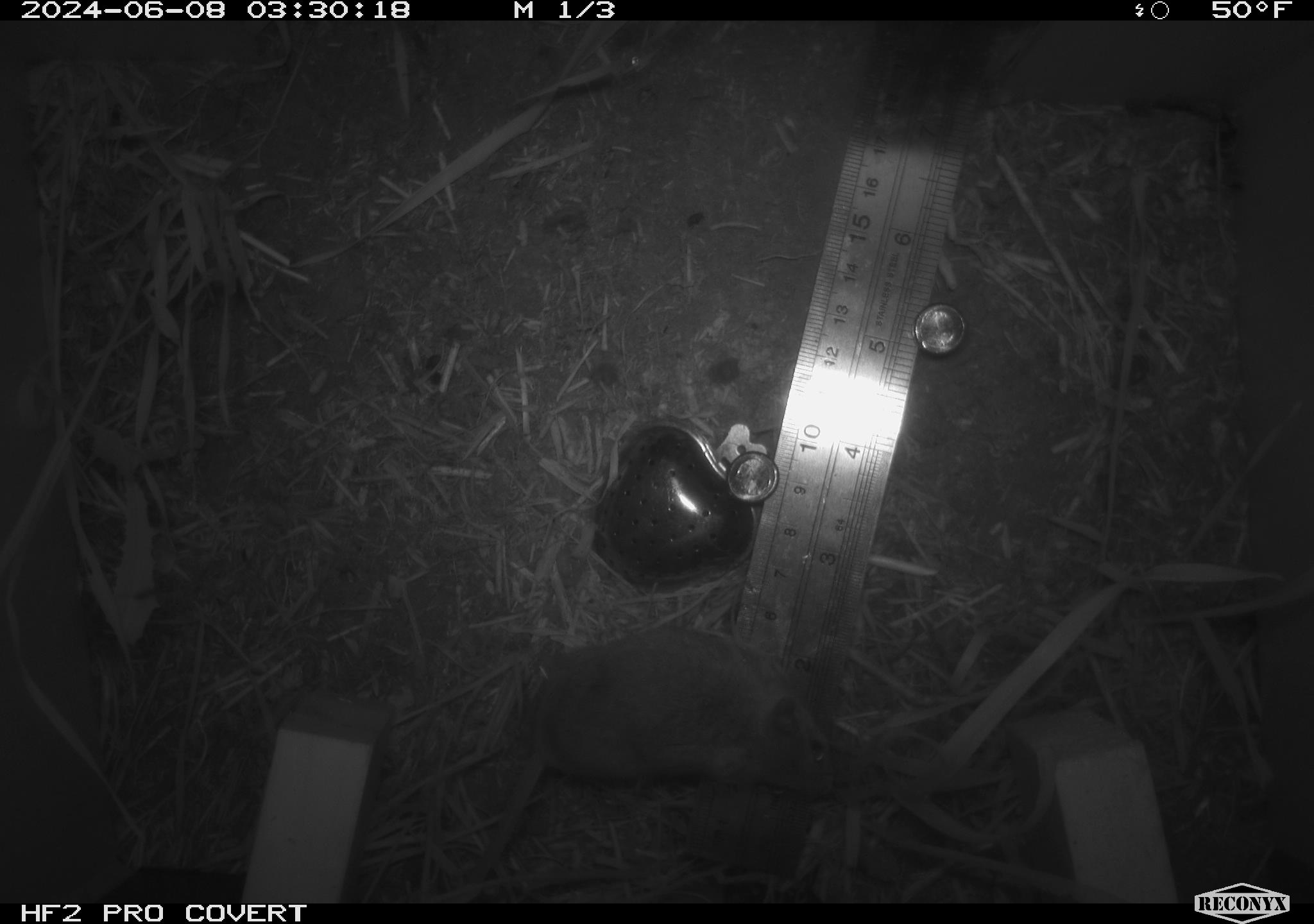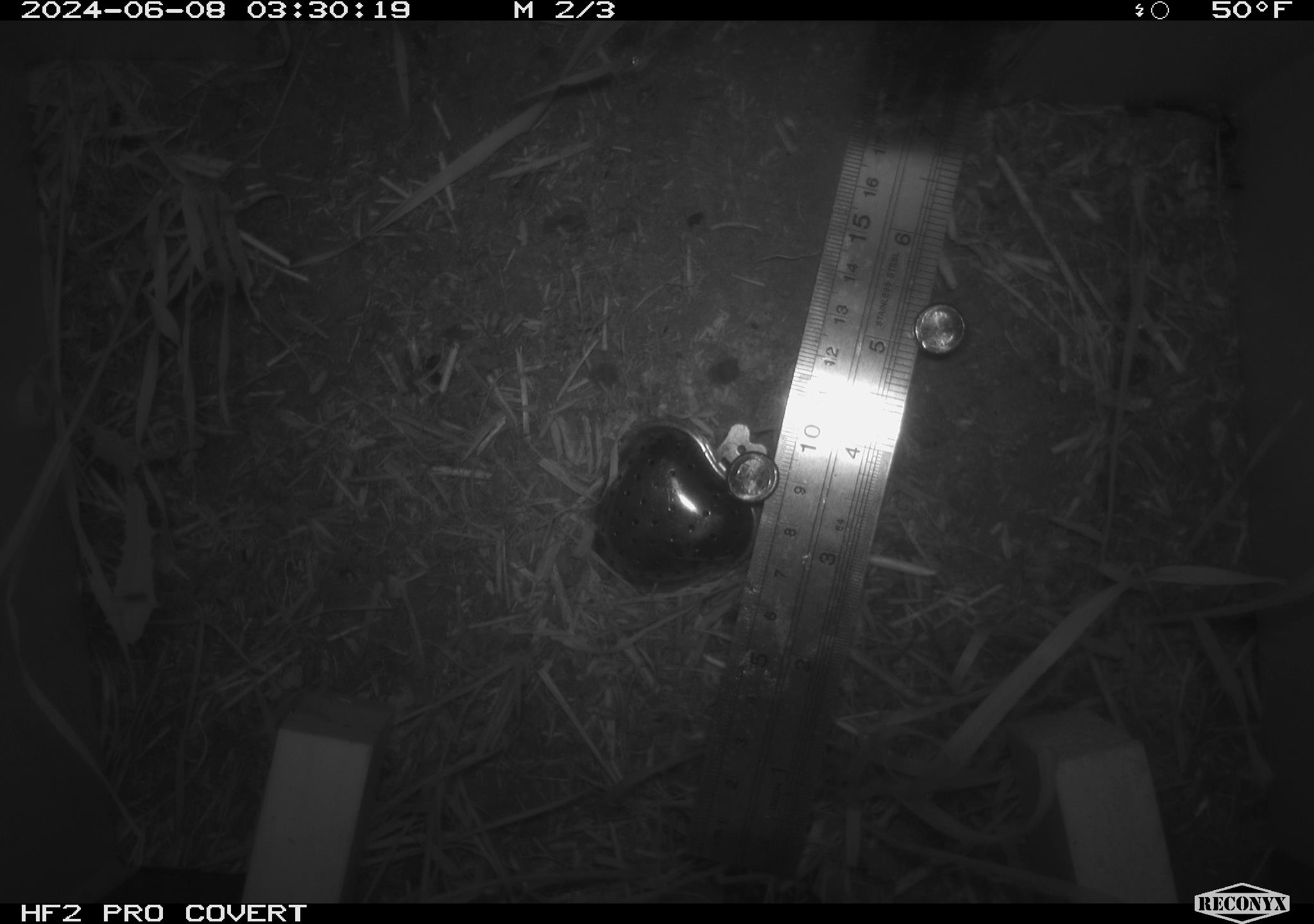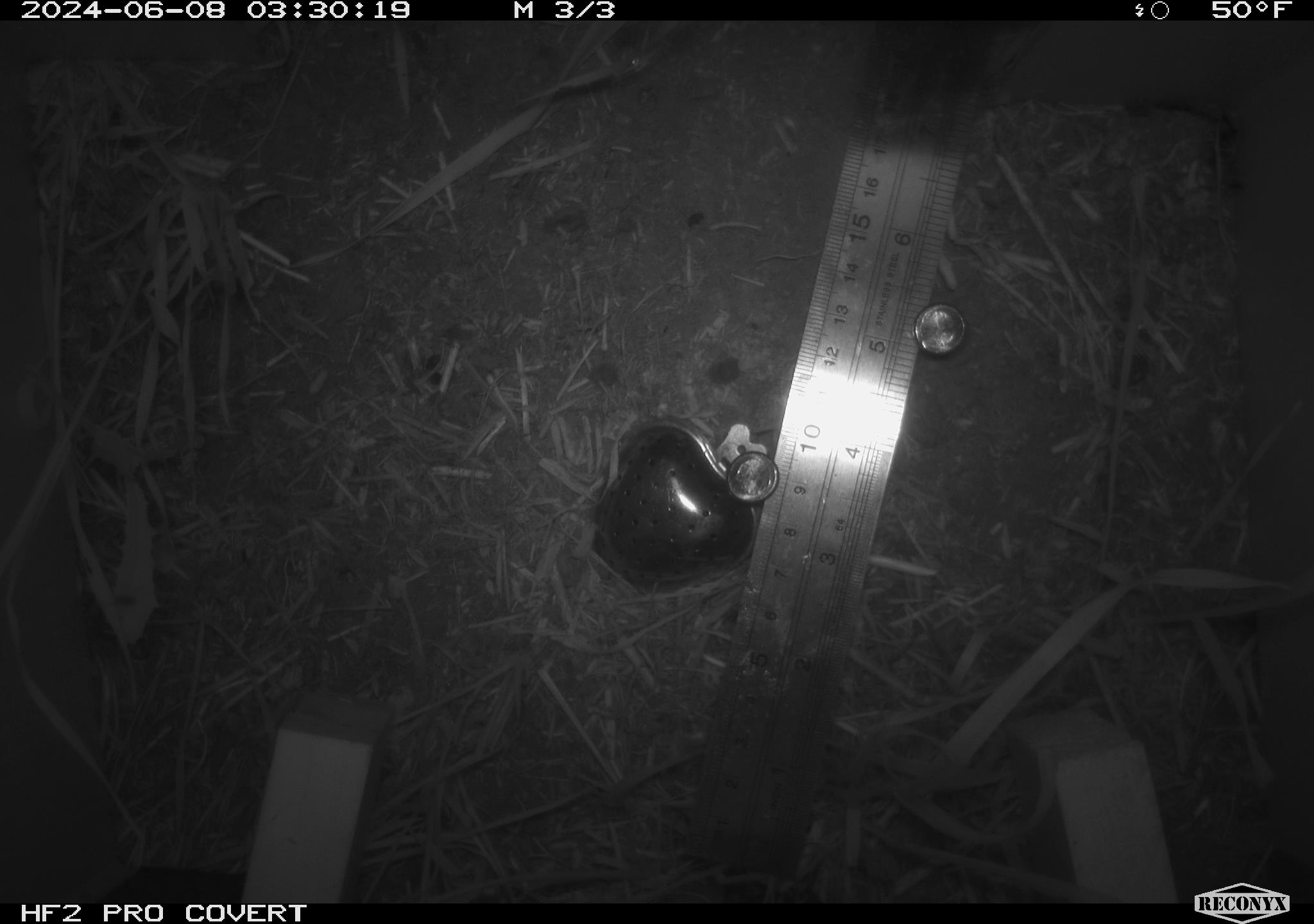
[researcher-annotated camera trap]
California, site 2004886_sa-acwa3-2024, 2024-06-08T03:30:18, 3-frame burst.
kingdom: Animalia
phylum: Chordata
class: Mammalia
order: Rodentia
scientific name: Rodentia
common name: mouse species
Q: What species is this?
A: Mouse species (Rodentia).